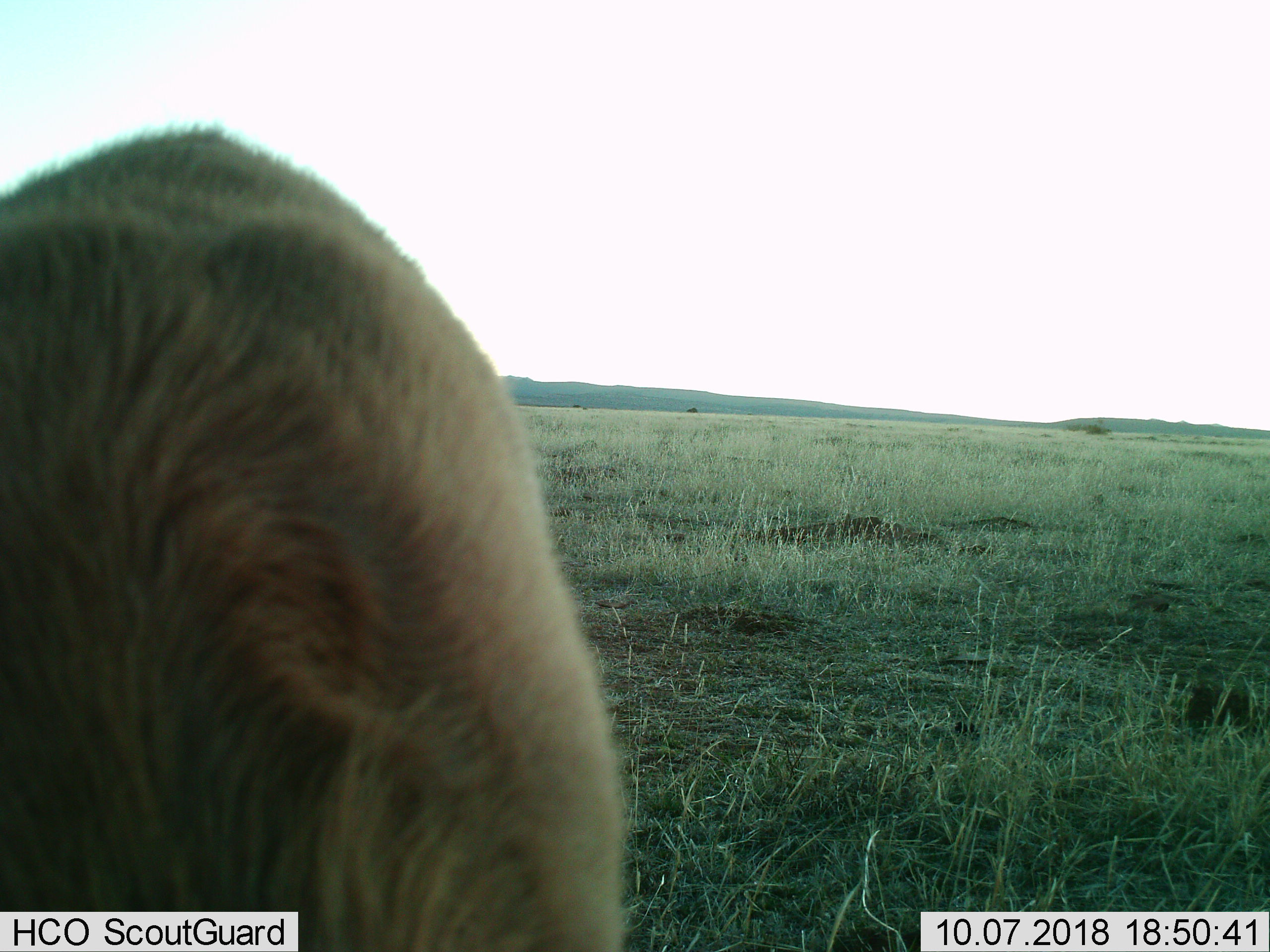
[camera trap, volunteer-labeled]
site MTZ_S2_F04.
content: unidentified animal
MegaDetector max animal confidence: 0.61